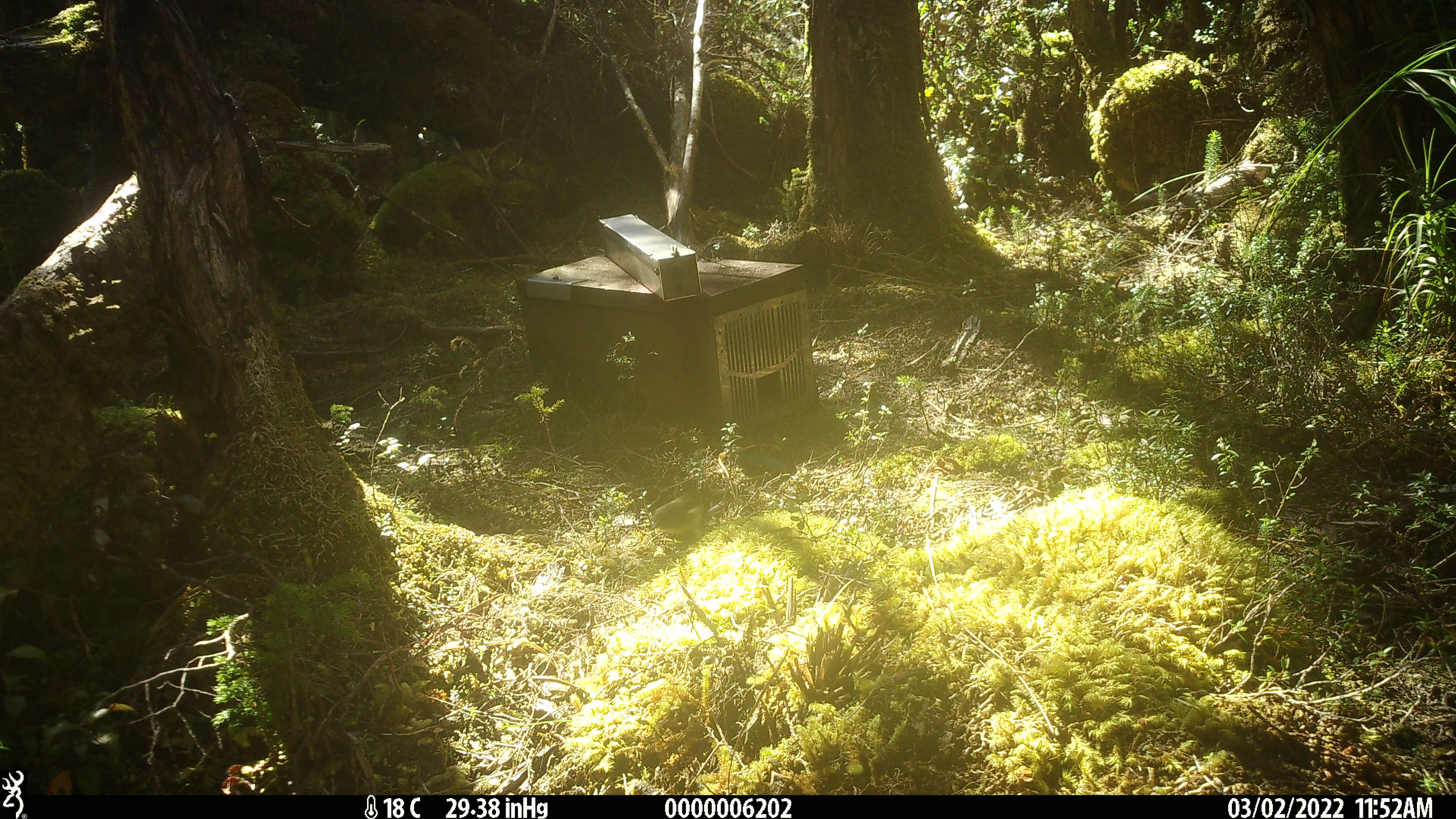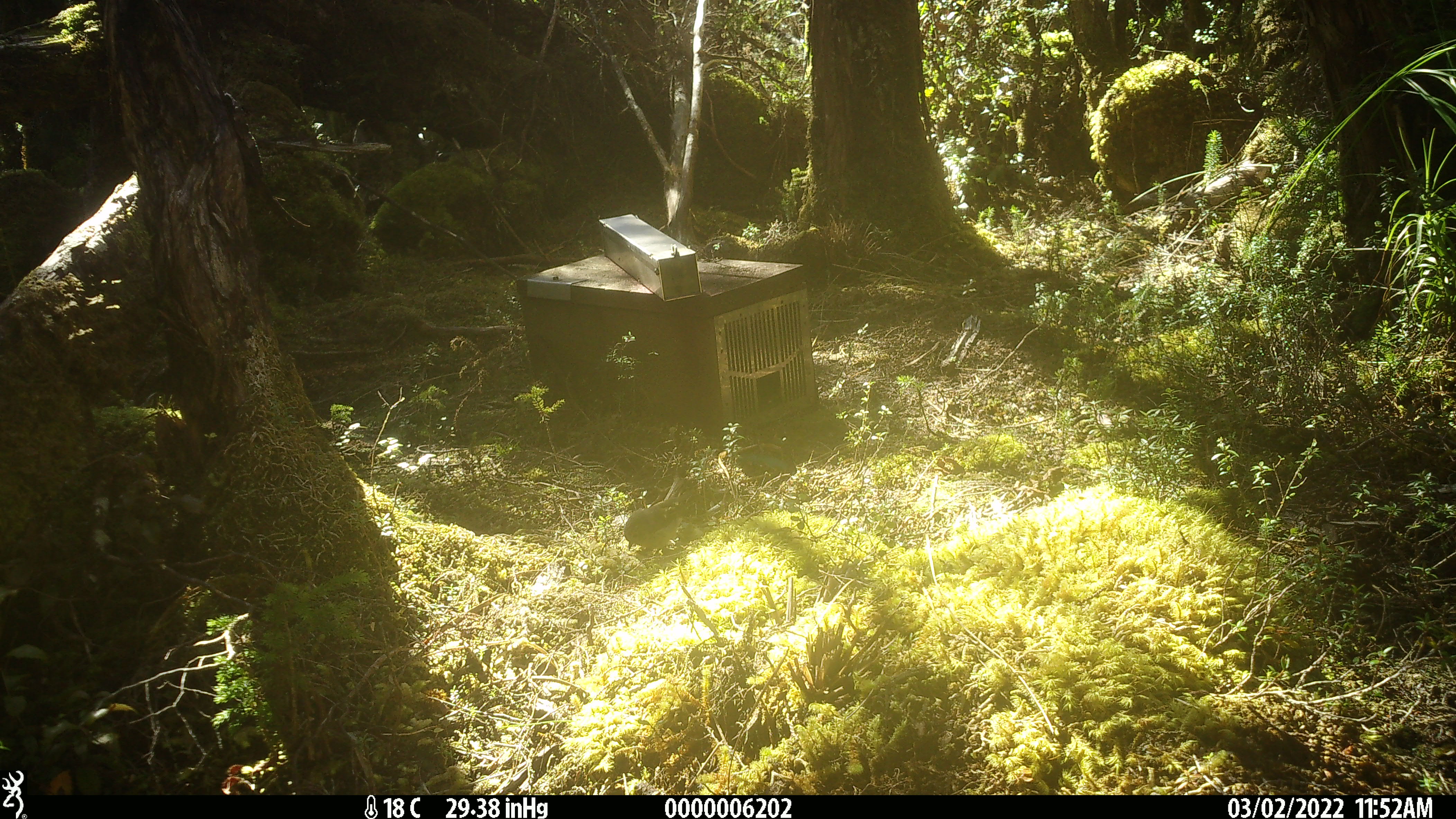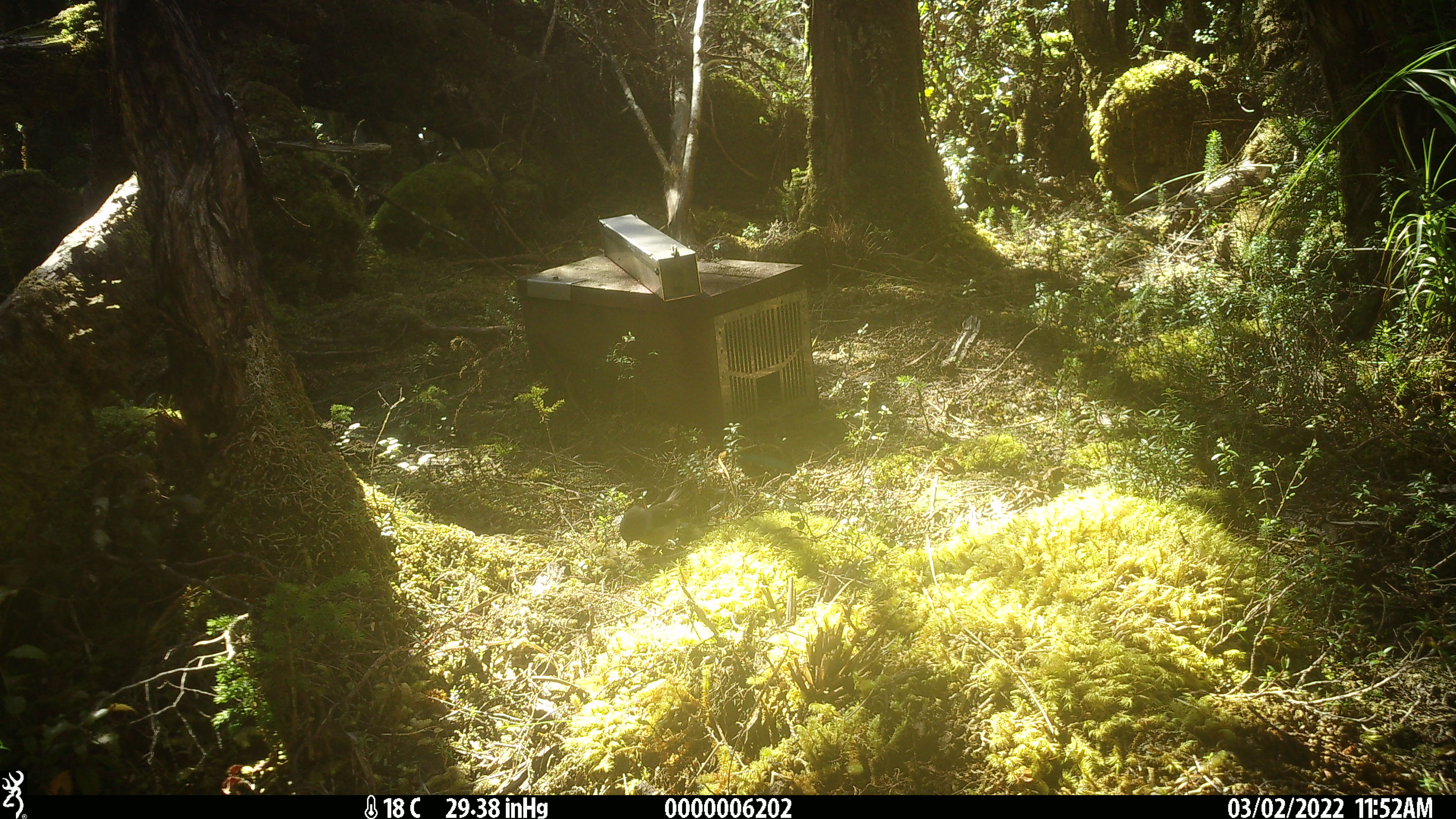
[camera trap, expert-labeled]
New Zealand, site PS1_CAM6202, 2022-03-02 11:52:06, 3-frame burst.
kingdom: Animalia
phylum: Chordata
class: Aves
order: Passeriformes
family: Petroicidae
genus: Petroica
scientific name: Petroica macrocephala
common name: tomtit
Tomtit (Petroica macrocephala).